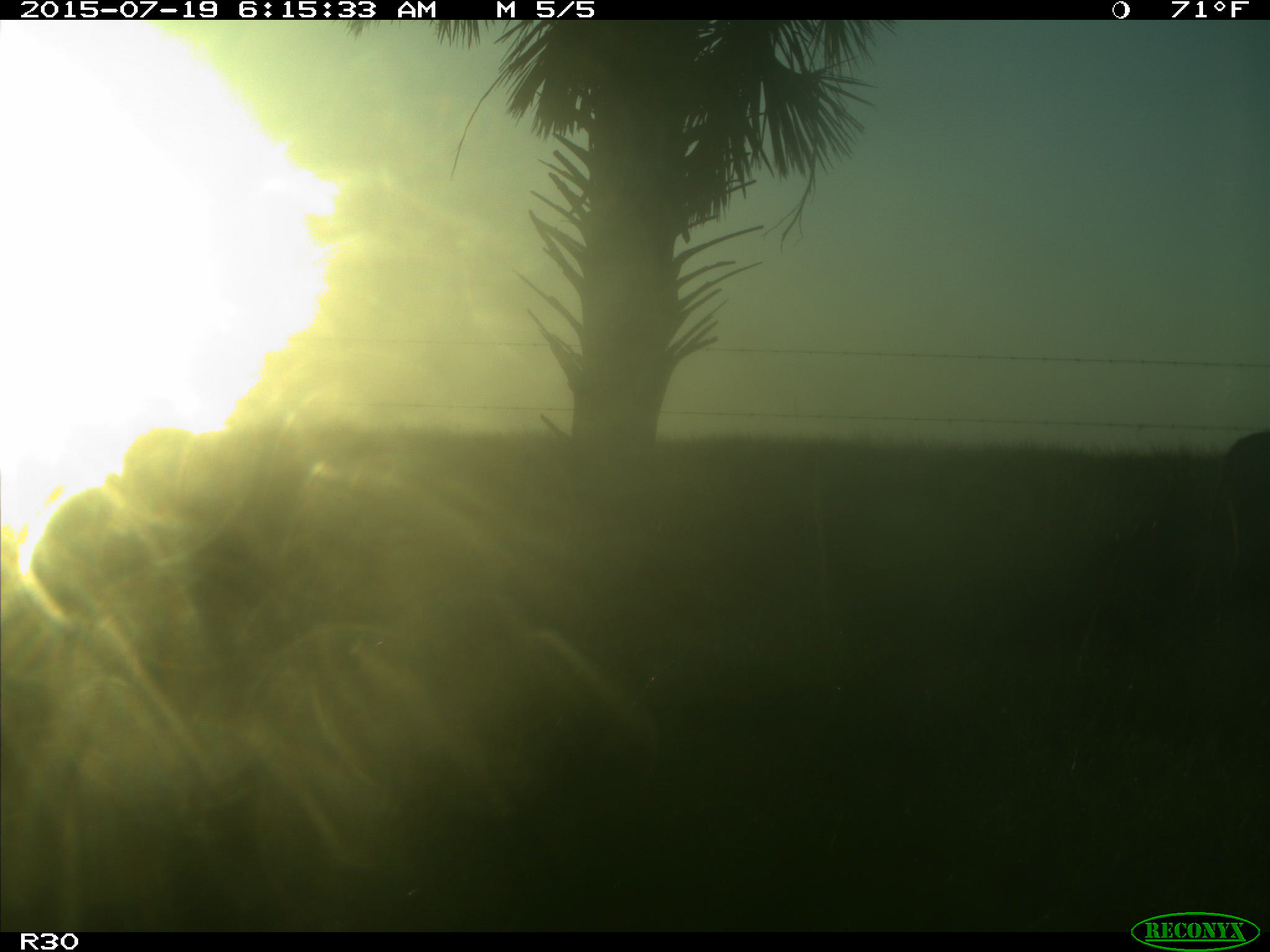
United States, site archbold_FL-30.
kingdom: Animalia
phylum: Chordata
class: Mammalia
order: Artiodactyla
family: Bovidae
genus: Bos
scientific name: Bos taurus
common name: domestic cow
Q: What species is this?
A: Bos taurus (domestic cow).